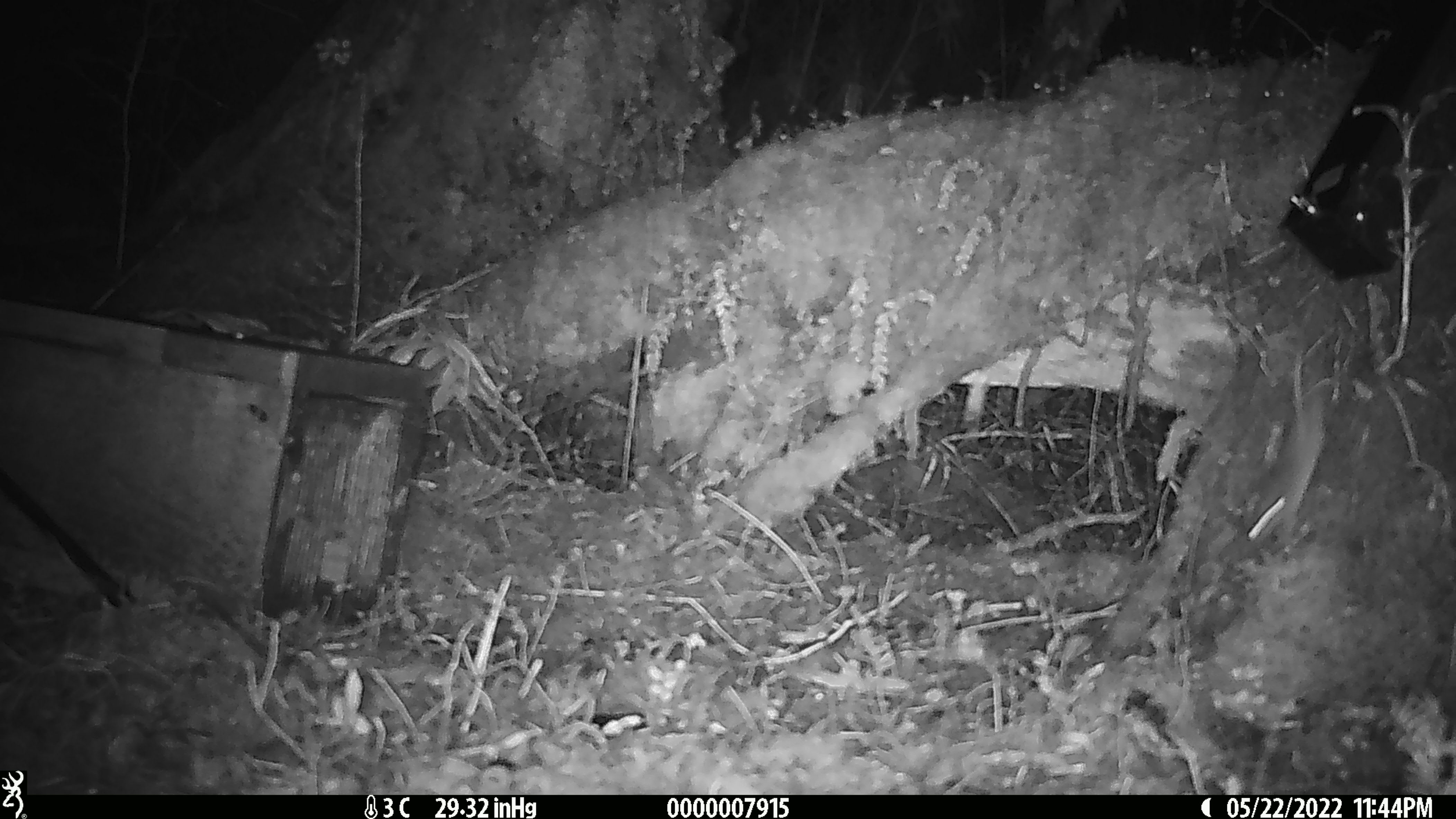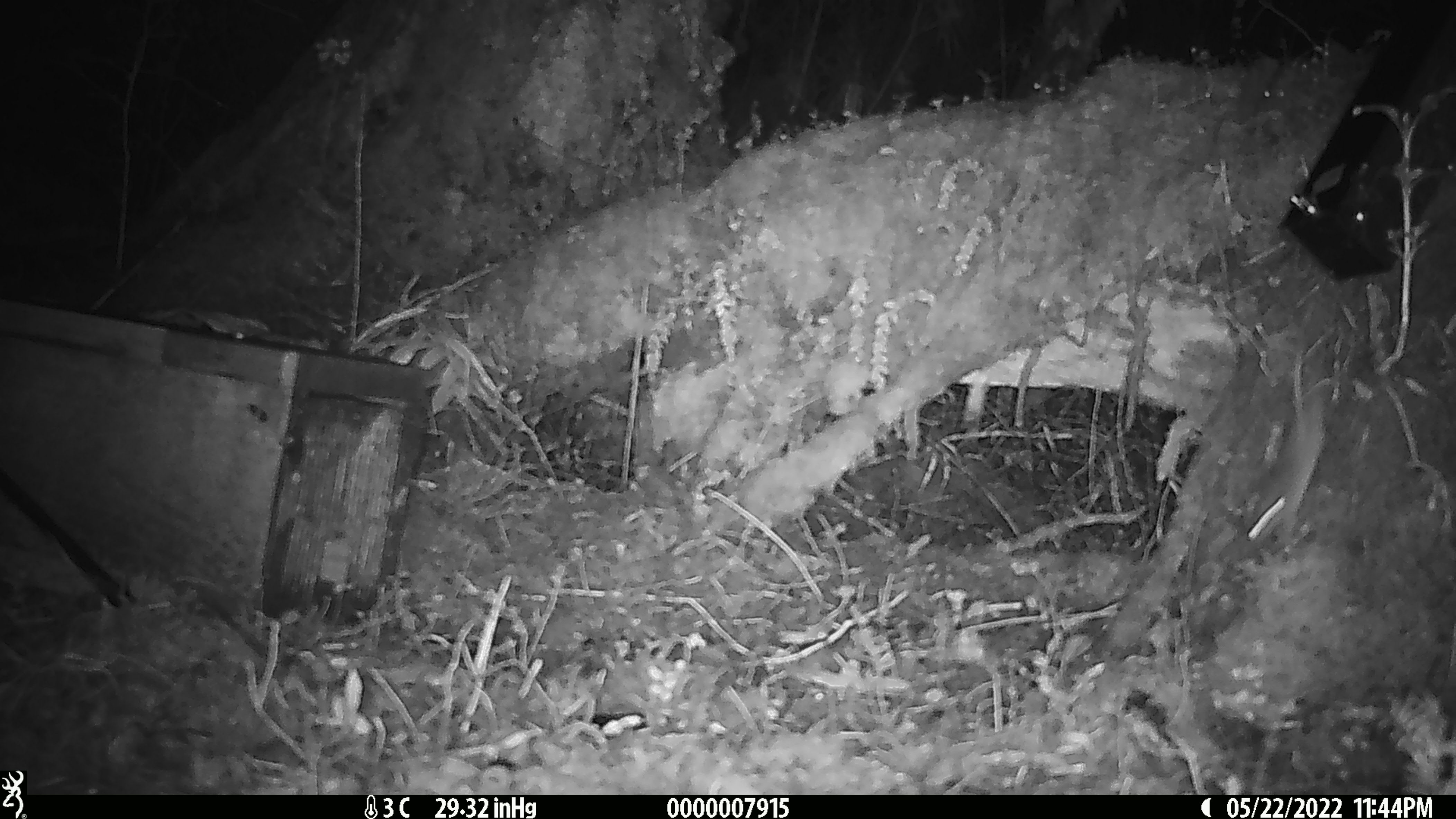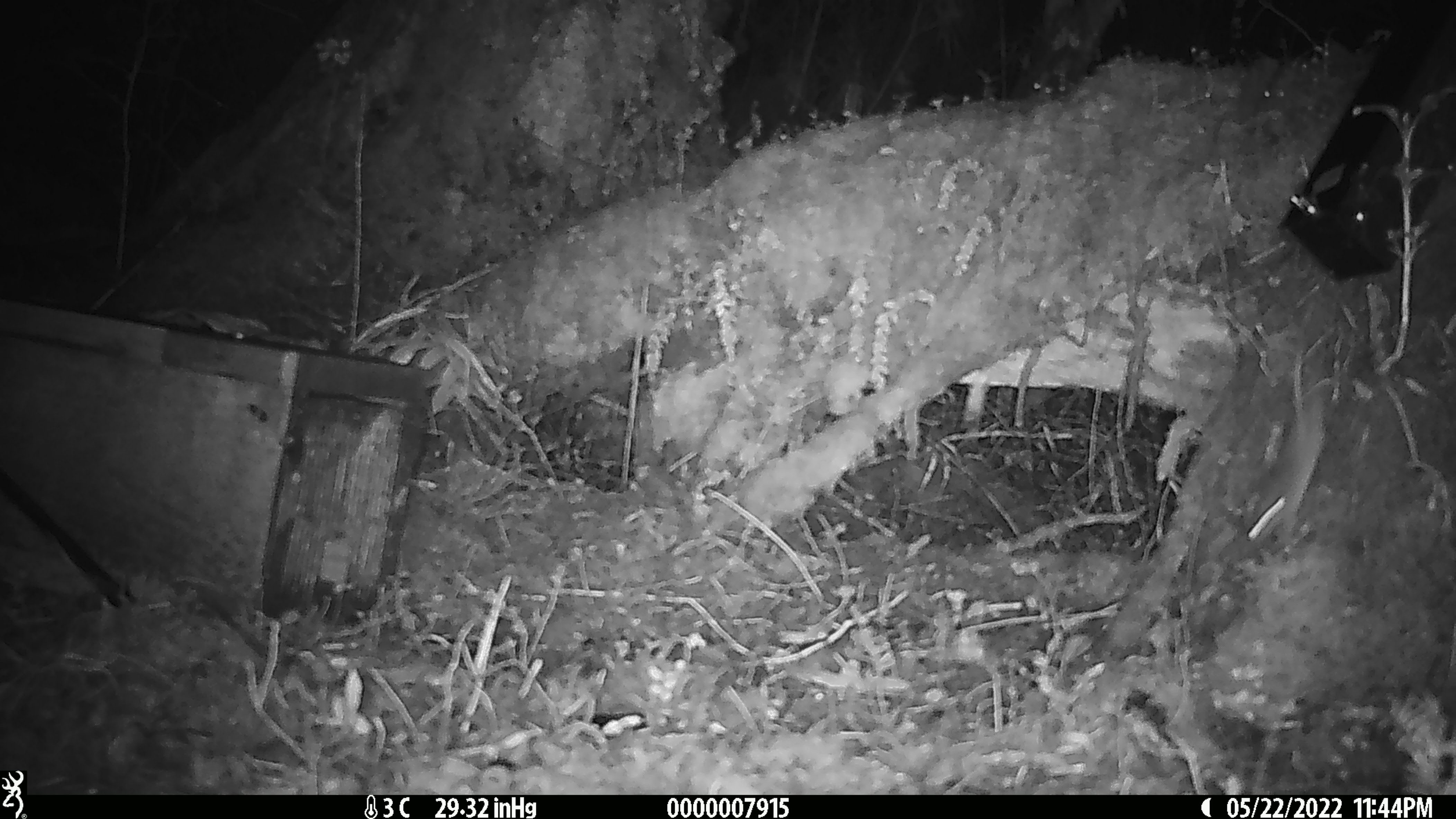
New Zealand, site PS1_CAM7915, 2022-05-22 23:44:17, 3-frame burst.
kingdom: Animalia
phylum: Chordata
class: Mammalia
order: Rodentia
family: Muridae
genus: Mus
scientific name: Mus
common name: mouse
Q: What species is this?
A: Mouse (Mus).